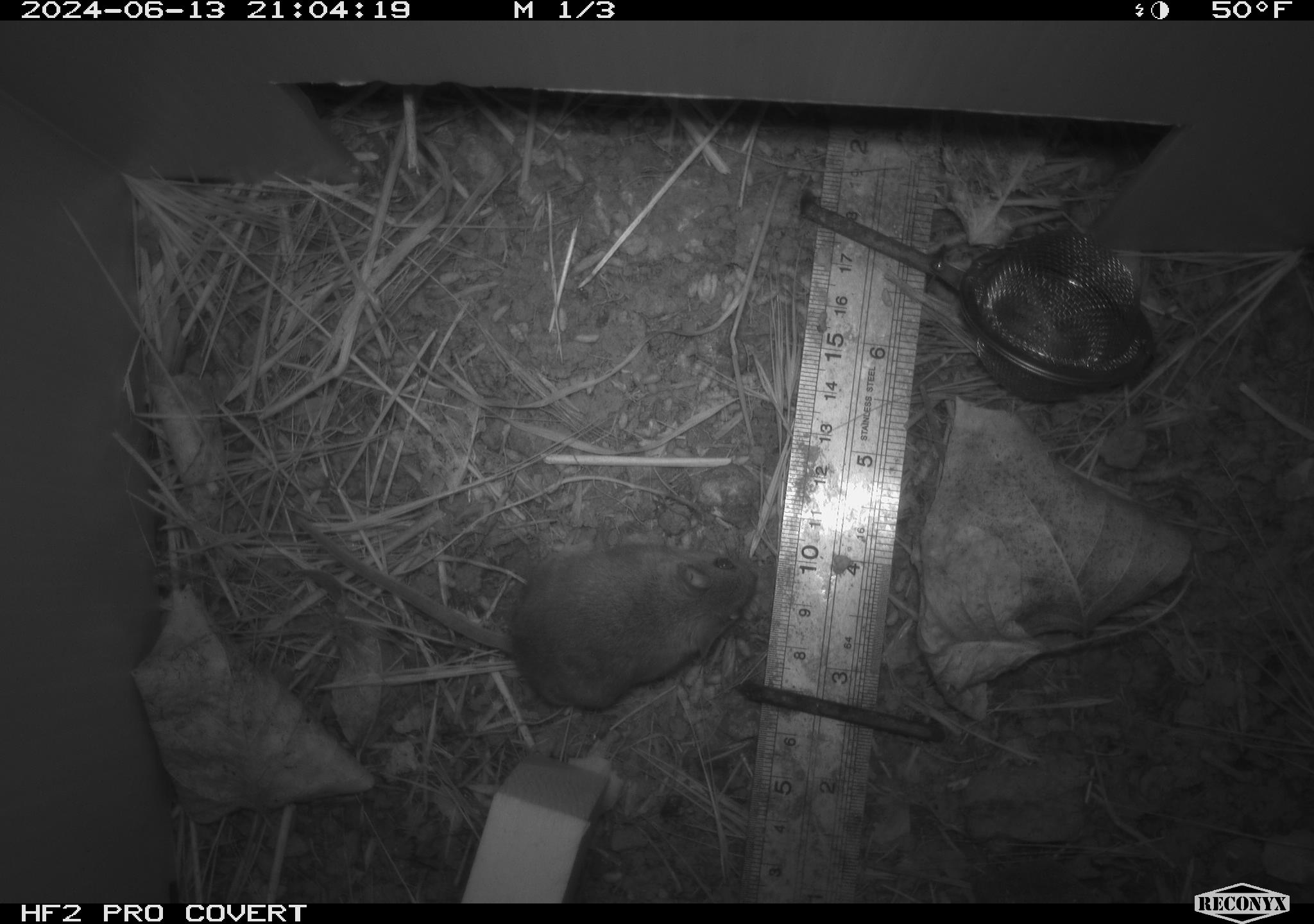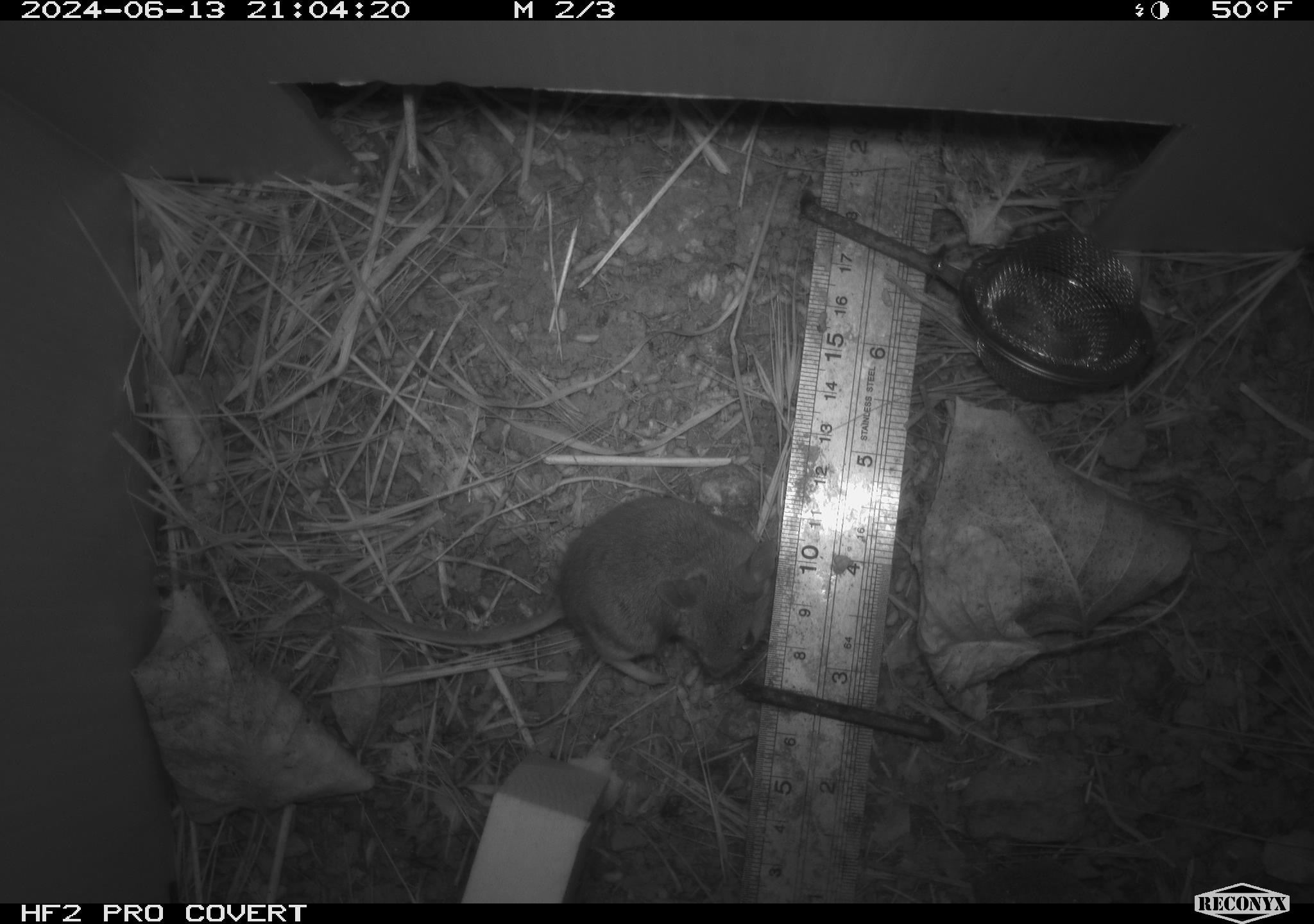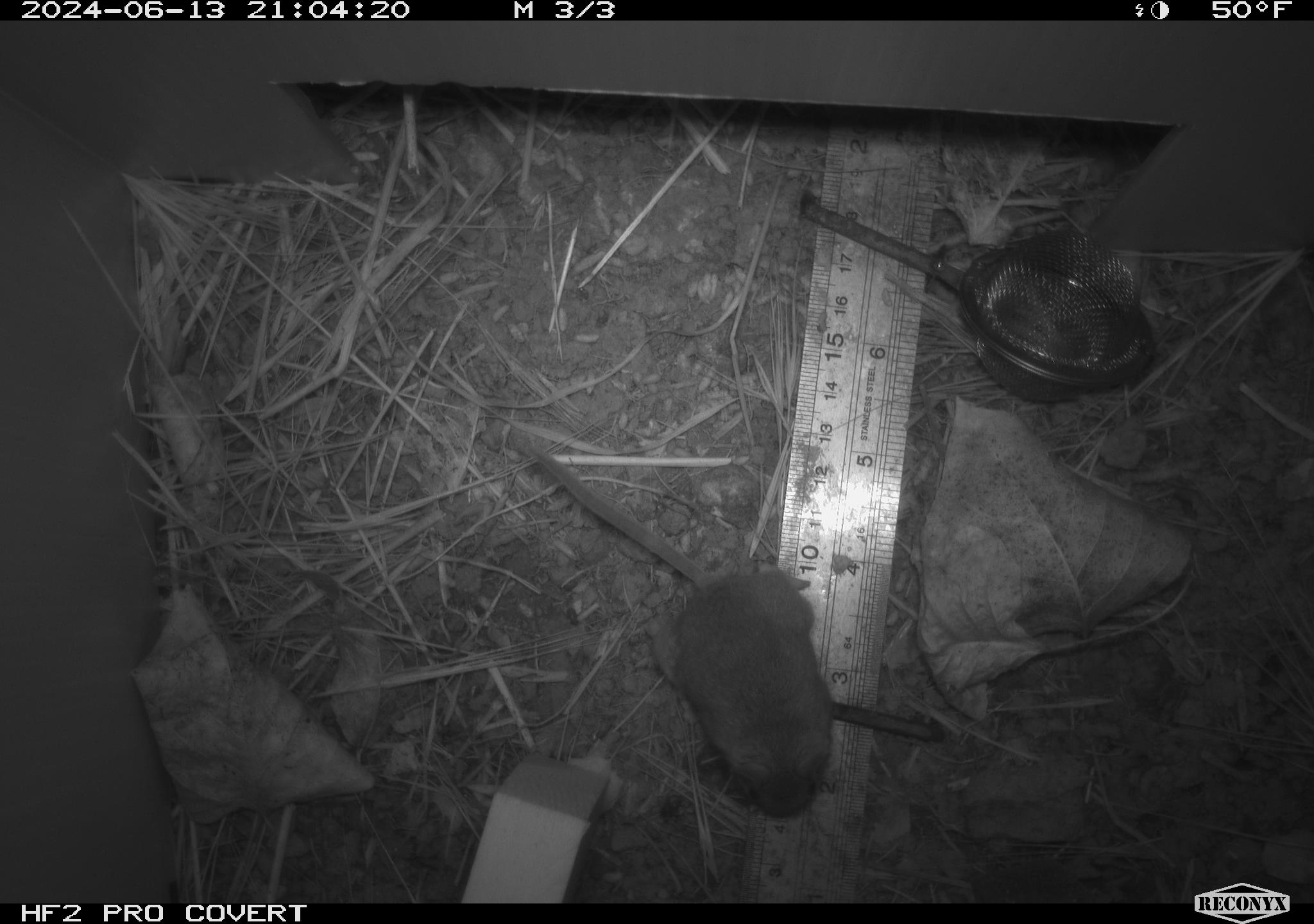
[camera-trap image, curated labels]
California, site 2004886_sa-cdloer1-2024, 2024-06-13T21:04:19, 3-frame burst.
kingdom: Animalia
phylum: Chordata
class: Mammalia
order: Rodentia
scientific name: Rodentia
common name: mouse species